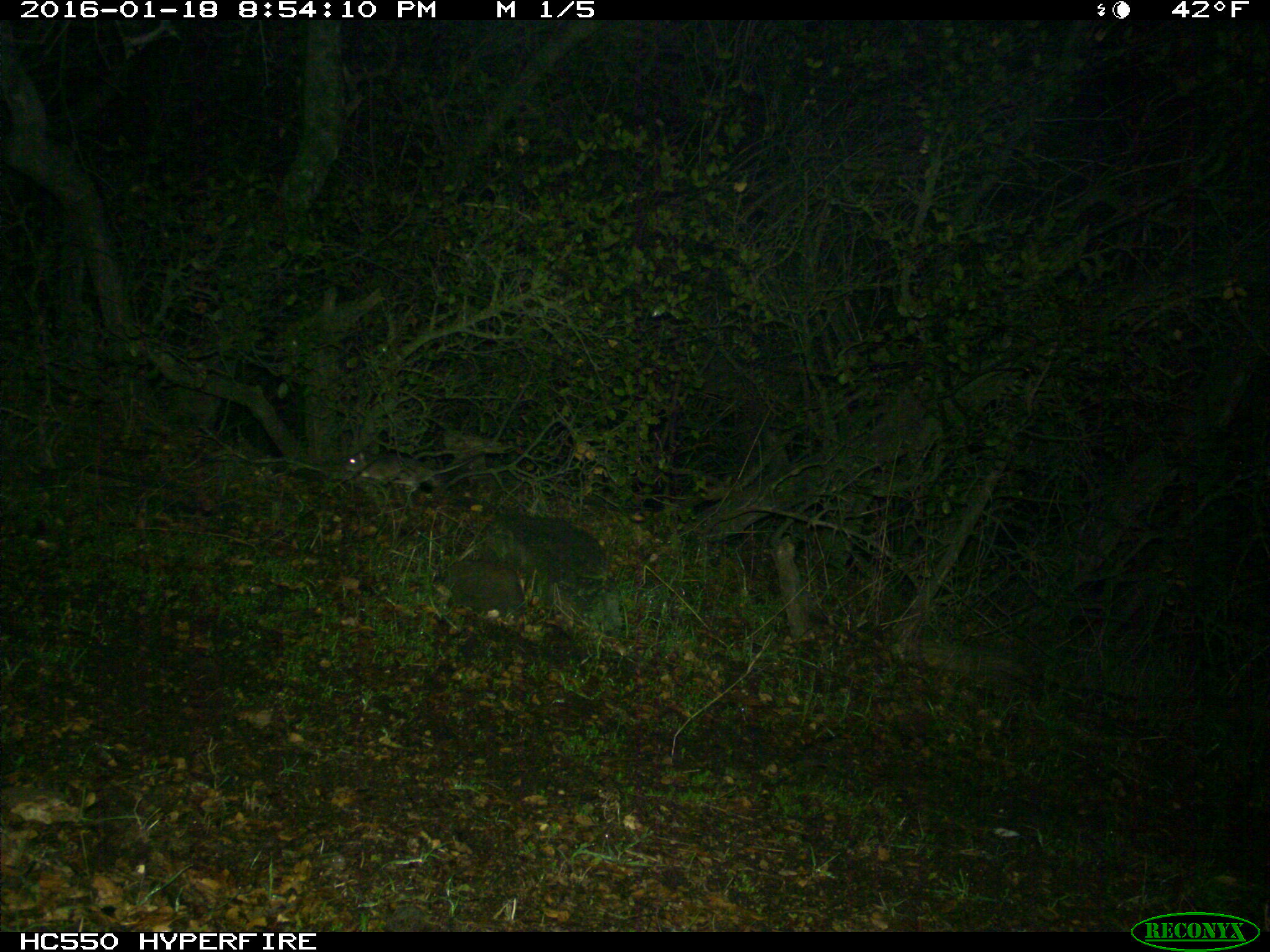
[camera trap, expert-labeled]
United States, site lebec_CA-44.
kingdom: Animalia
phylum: Chordata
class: Mammalia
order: Rodentia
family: Cricetidae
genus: Neotoma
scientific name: Neotoma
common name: pack rat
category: unidentified pack rat